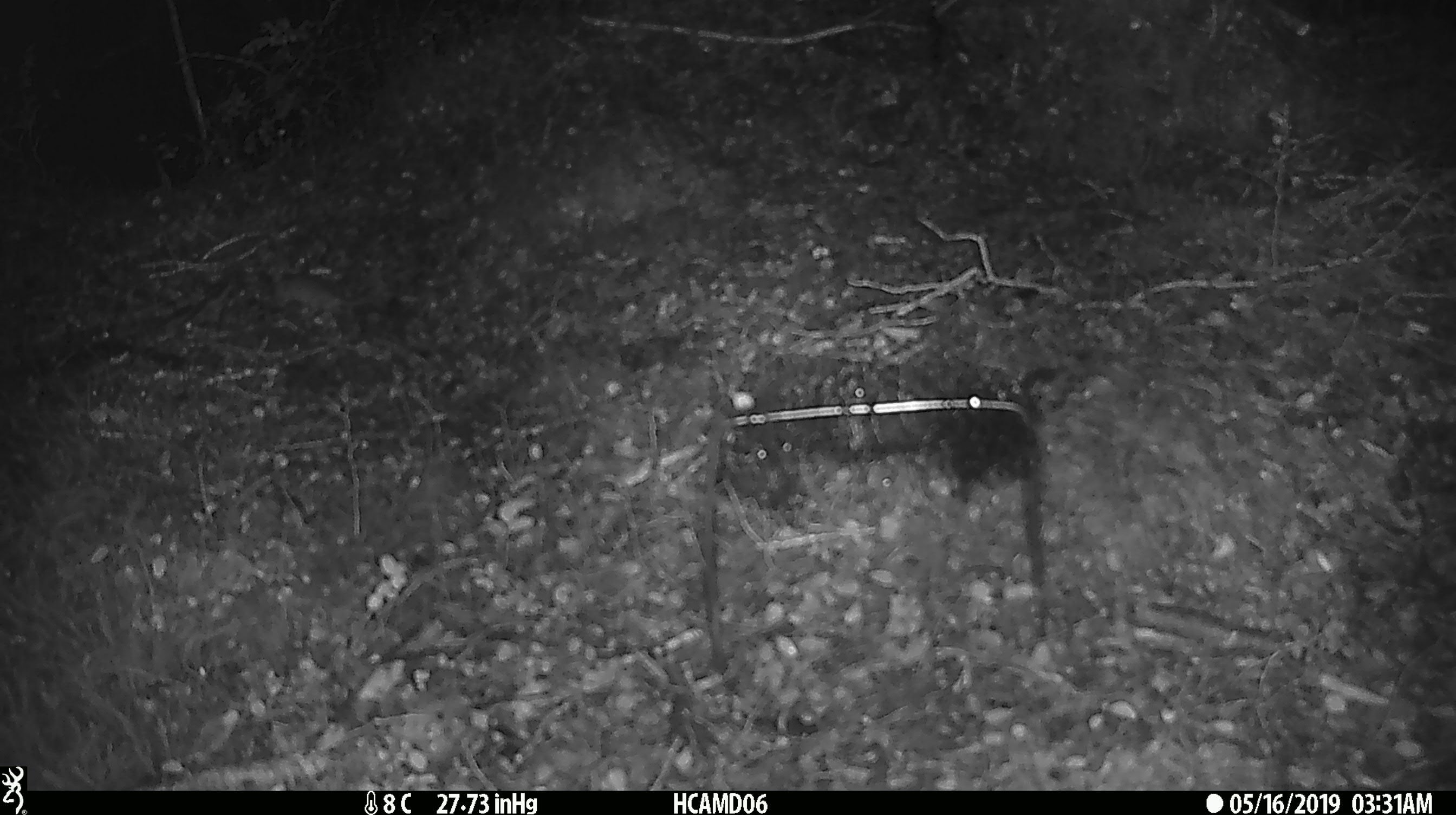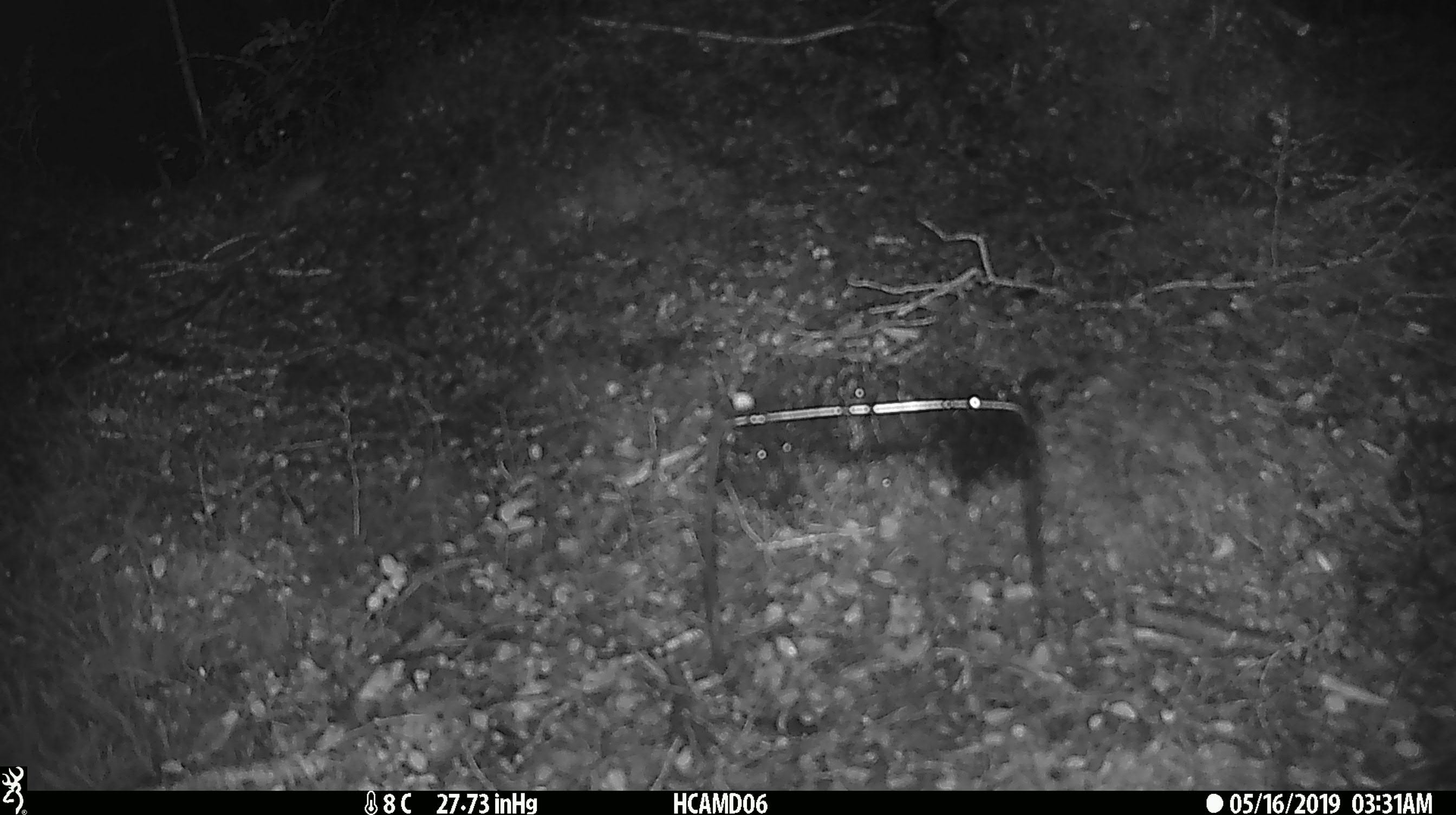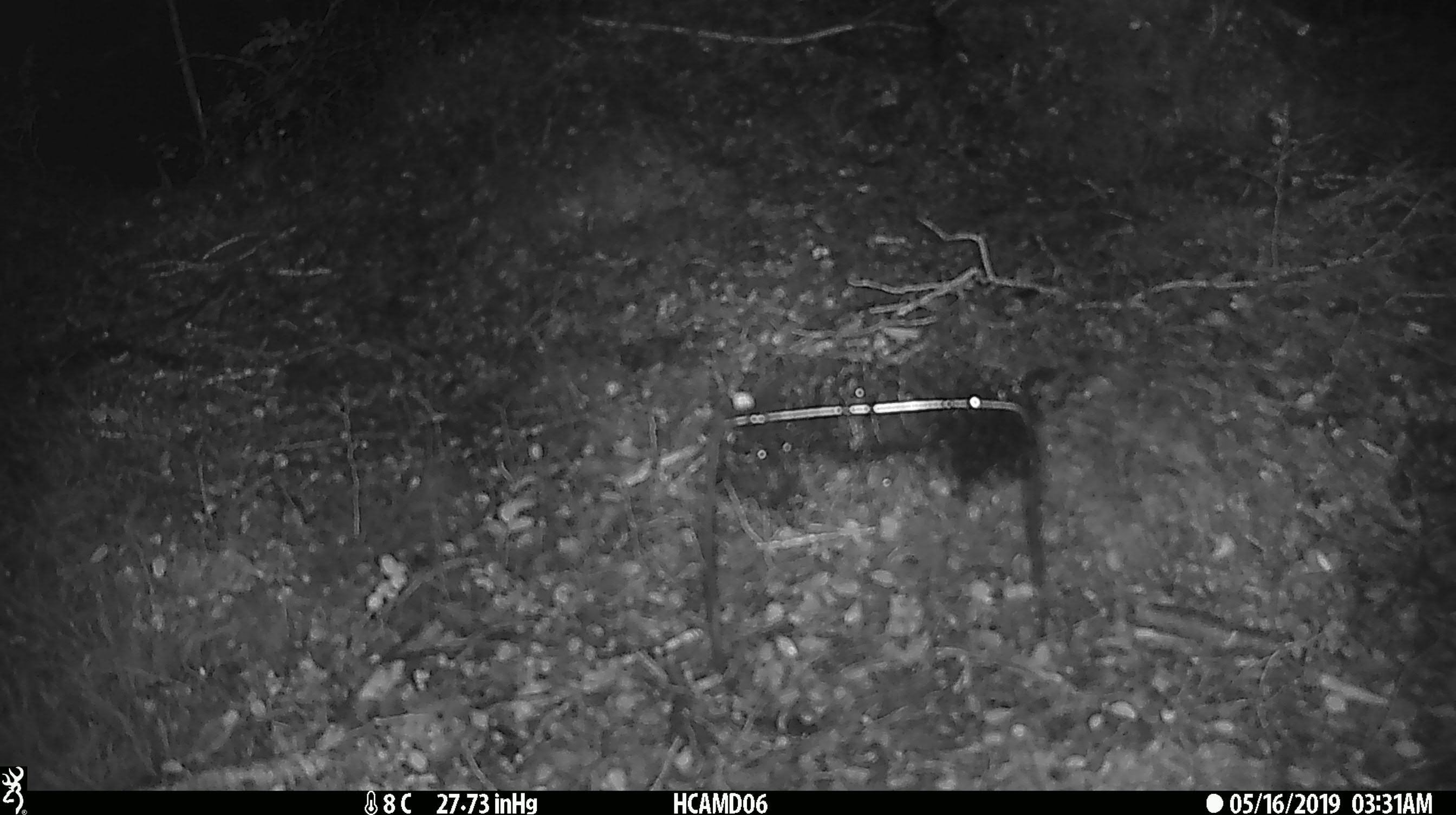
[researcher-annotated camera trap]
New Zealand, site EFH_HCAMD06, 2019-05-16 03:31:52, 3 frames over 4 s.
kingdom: Animalia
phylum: Chordata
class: Mammalia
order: Rodentia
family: Muridae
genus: Mus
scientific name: Mus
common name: mouse